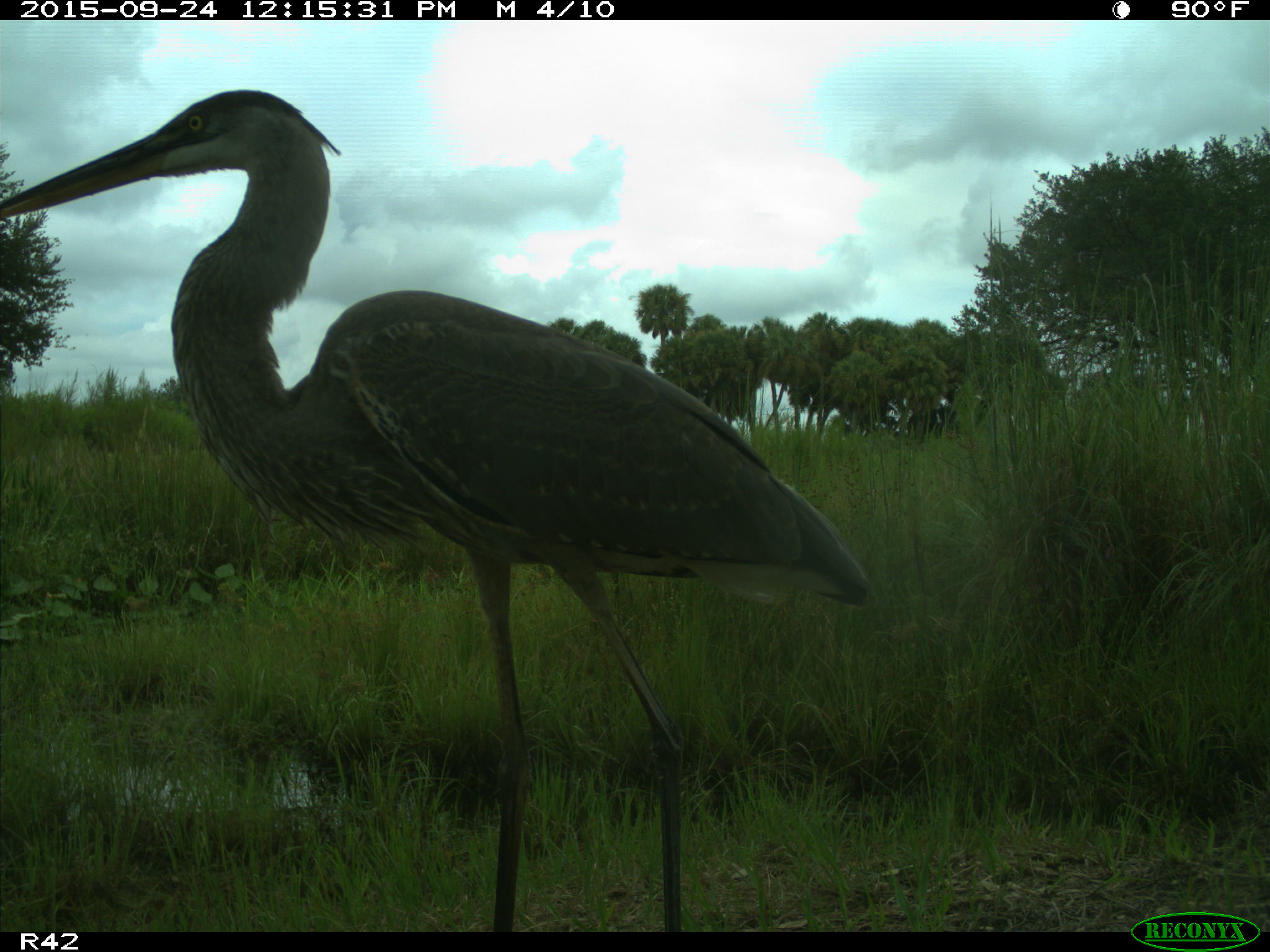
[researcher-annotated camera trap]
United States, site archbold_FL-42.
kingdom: Animalia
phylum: Chordata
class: Aves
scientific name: Aves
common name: birds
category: unidentified bird